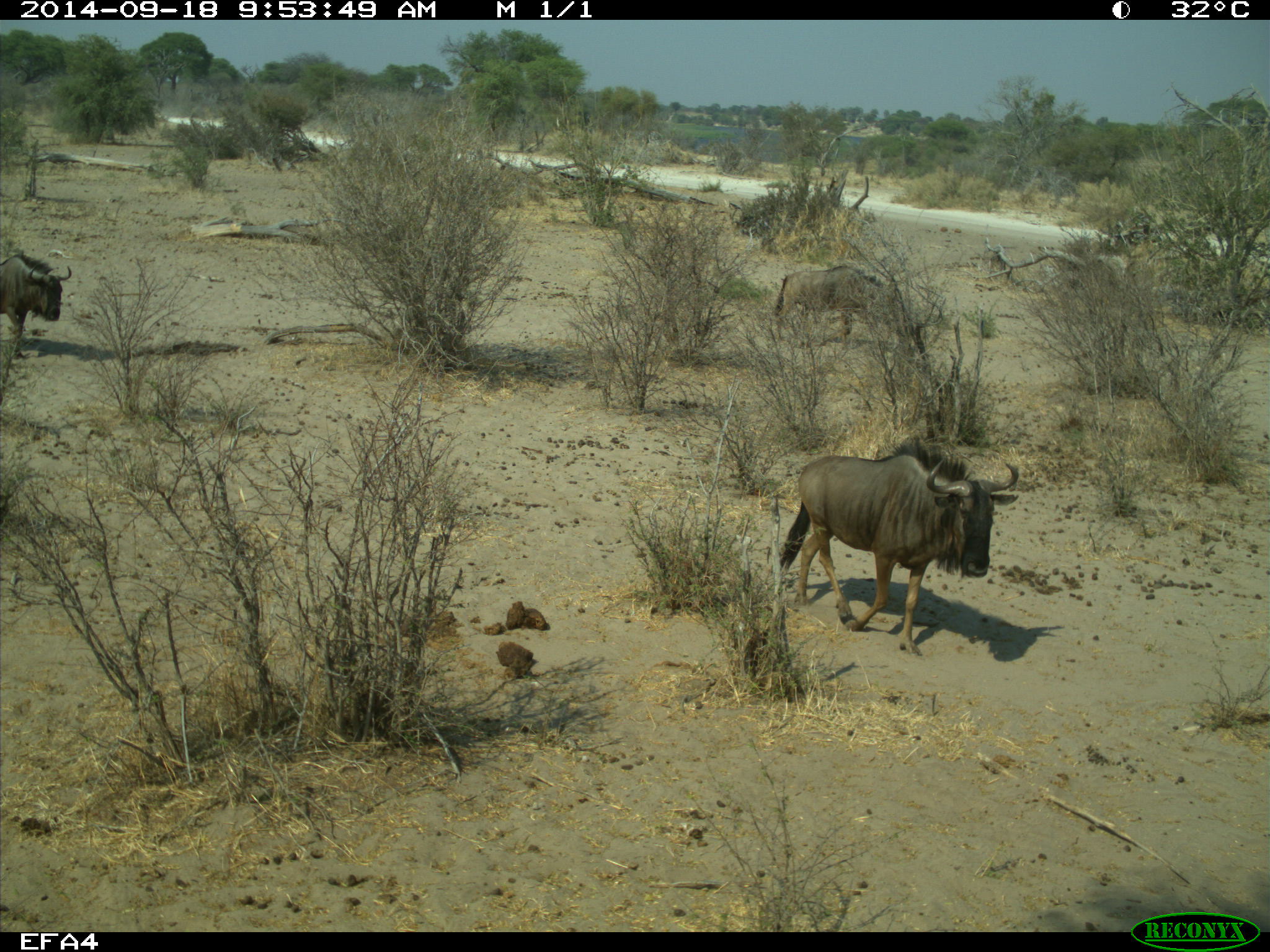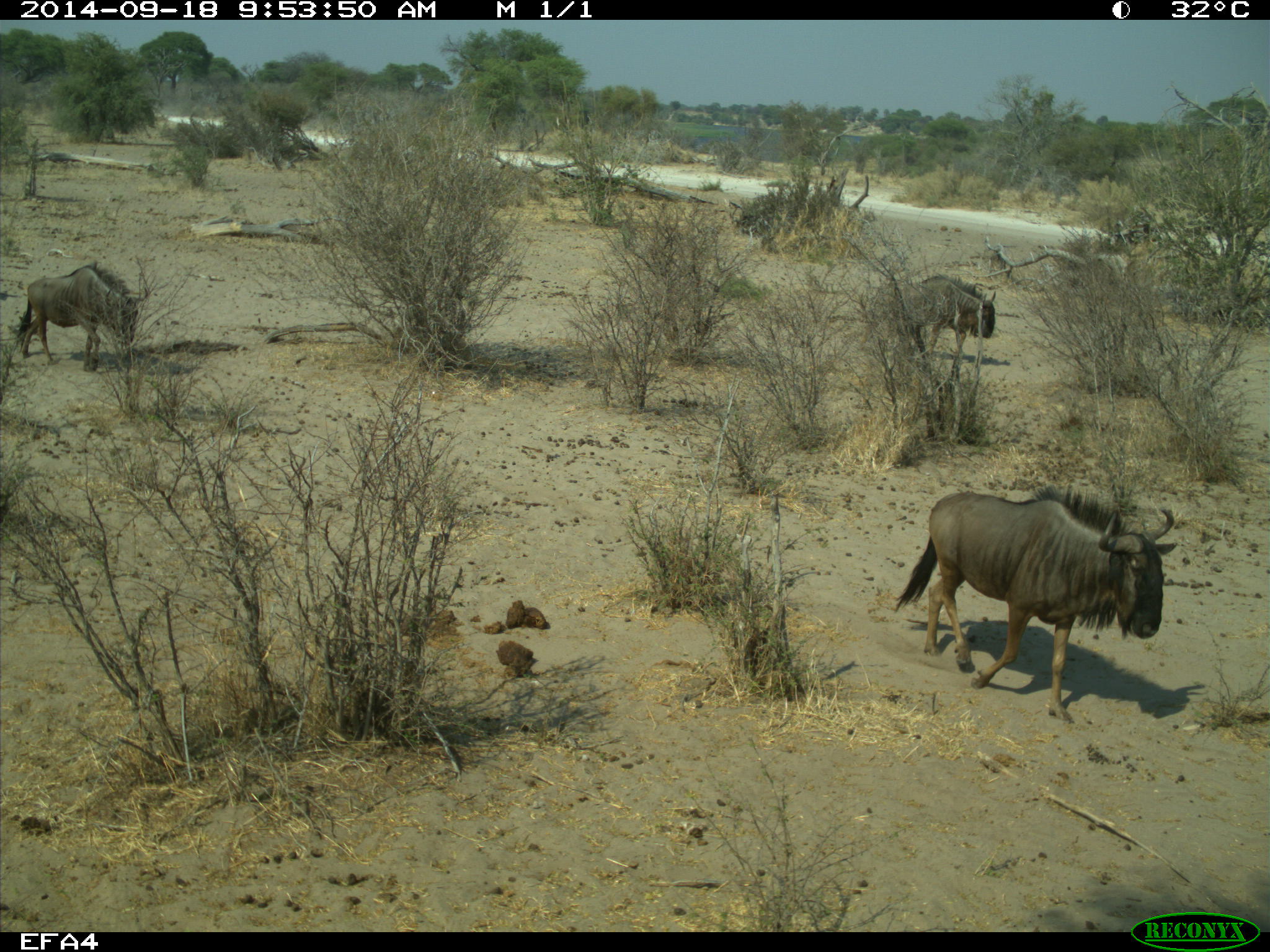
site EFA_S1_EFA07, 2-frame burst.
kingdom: Animalia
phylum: Chordata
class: Mammalia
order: Artiodactyla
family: Bovidae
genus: Connochaetes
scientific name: Connochaetes taurinus taurinus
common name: blue wildebeest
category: wildebeestblue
Wildebeestblue (blue wildebeest) (Connochaetes taurinus taurinus), count 3. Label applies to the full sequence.